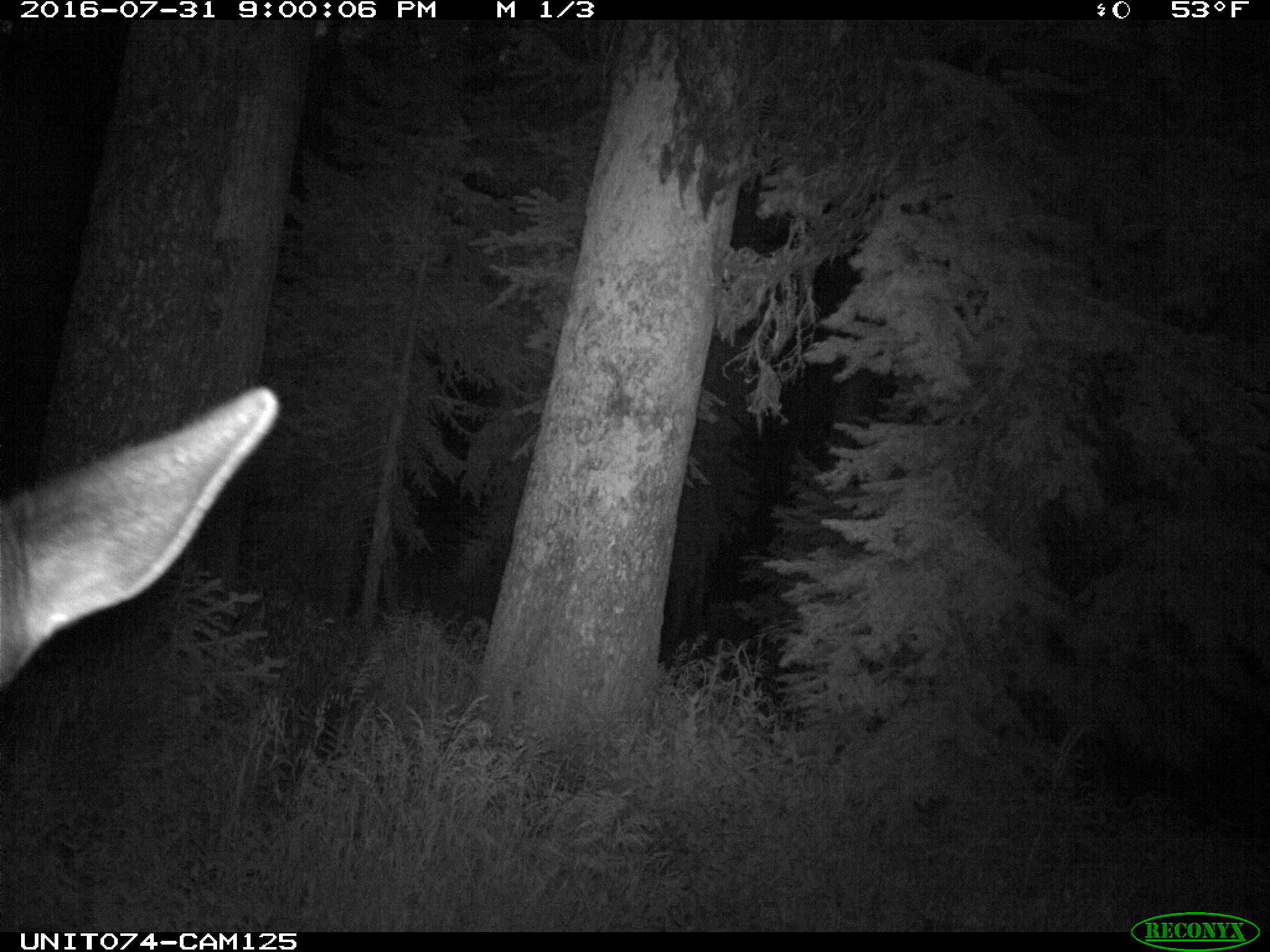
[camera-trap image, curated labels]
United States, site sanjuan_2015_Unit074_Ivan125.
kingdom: Animalia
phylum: Chordata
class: Mammalia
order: Artiodactyla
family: Cervidae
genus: Cervus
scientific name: Cervus elaphus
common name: red deer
Cervus elaphus (red deer).